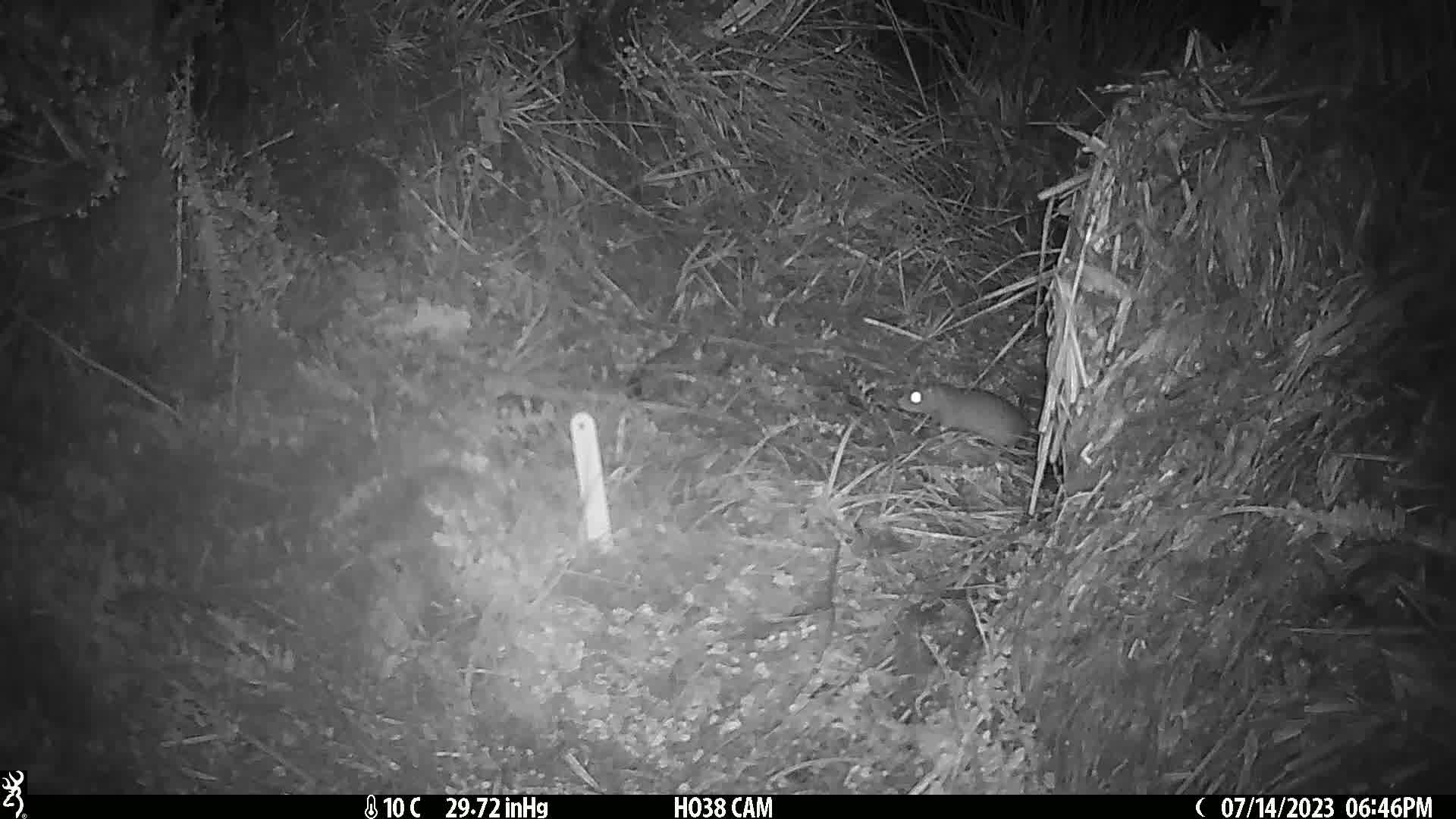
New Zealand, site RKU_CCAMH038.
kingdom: Animalia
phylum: Chordata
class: Mammalia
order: Rodentia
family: Muridae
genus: Rattus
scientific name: Rattus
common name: rat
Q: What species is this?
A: Rat (Rattus).